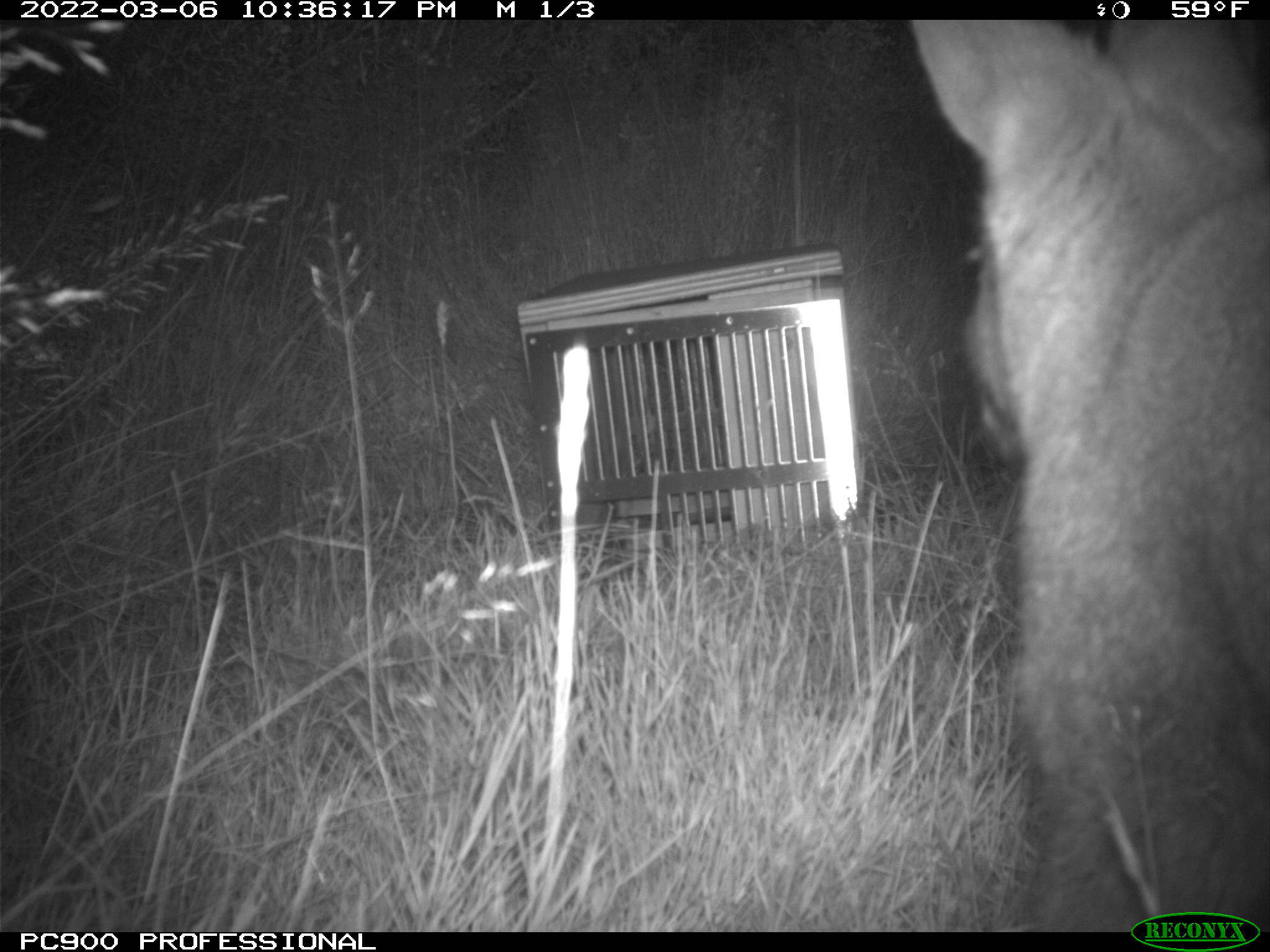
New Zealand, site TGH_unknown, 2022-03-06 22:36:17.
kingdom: Animalia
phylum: Chordata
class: Mammalia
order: Diprotodontia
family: Macropodidae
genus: Notamacropus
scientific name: Notamacropus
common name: wallaby